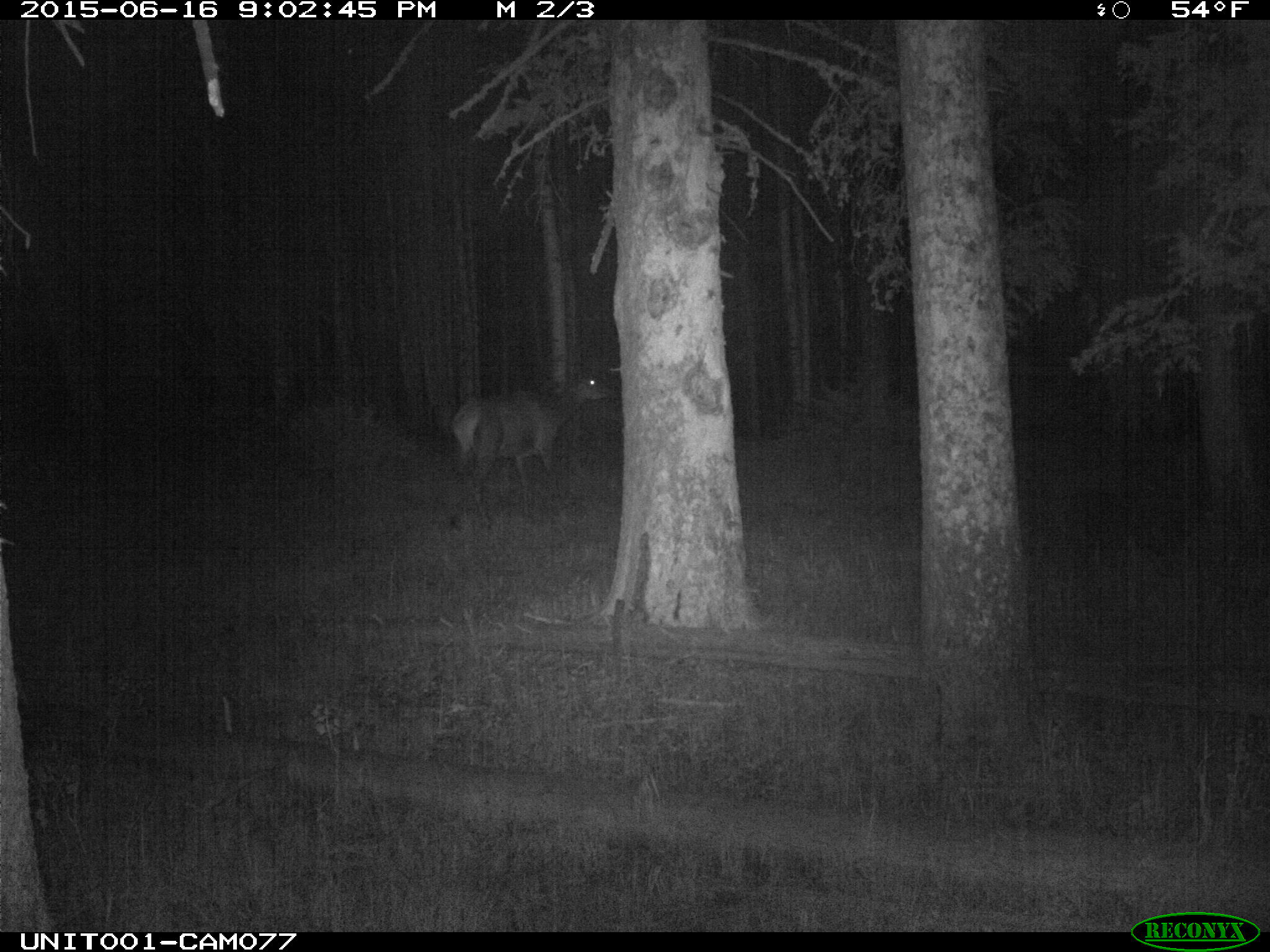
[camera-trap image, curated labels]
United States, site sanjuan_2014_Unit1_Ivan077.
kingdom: Animalia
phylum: Chordata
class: Mammalia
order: Artiodactyla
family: Cervidae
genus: Cervus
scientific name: Cervus elaphus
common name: red deer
Cervus elaphus (red deer).